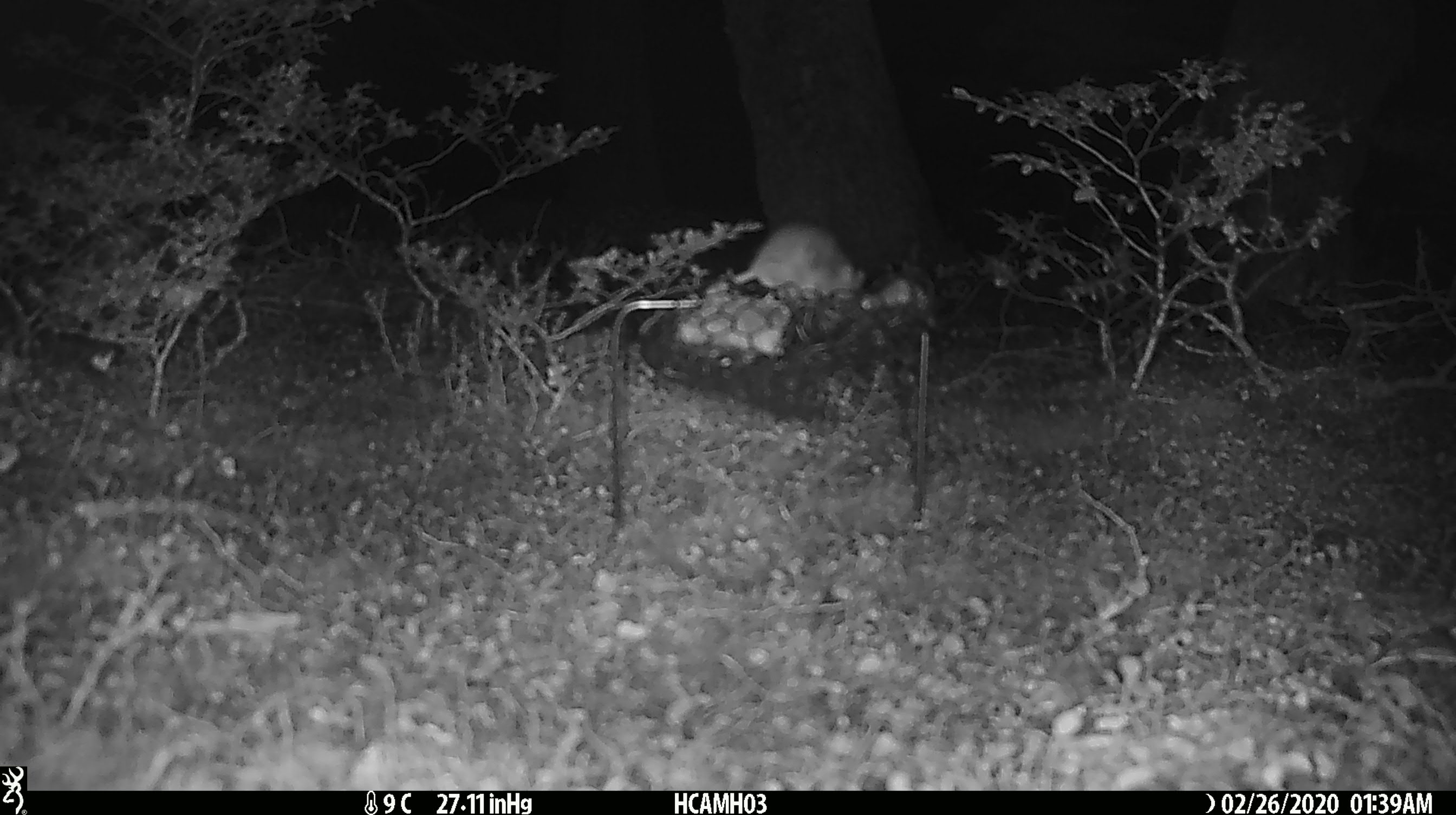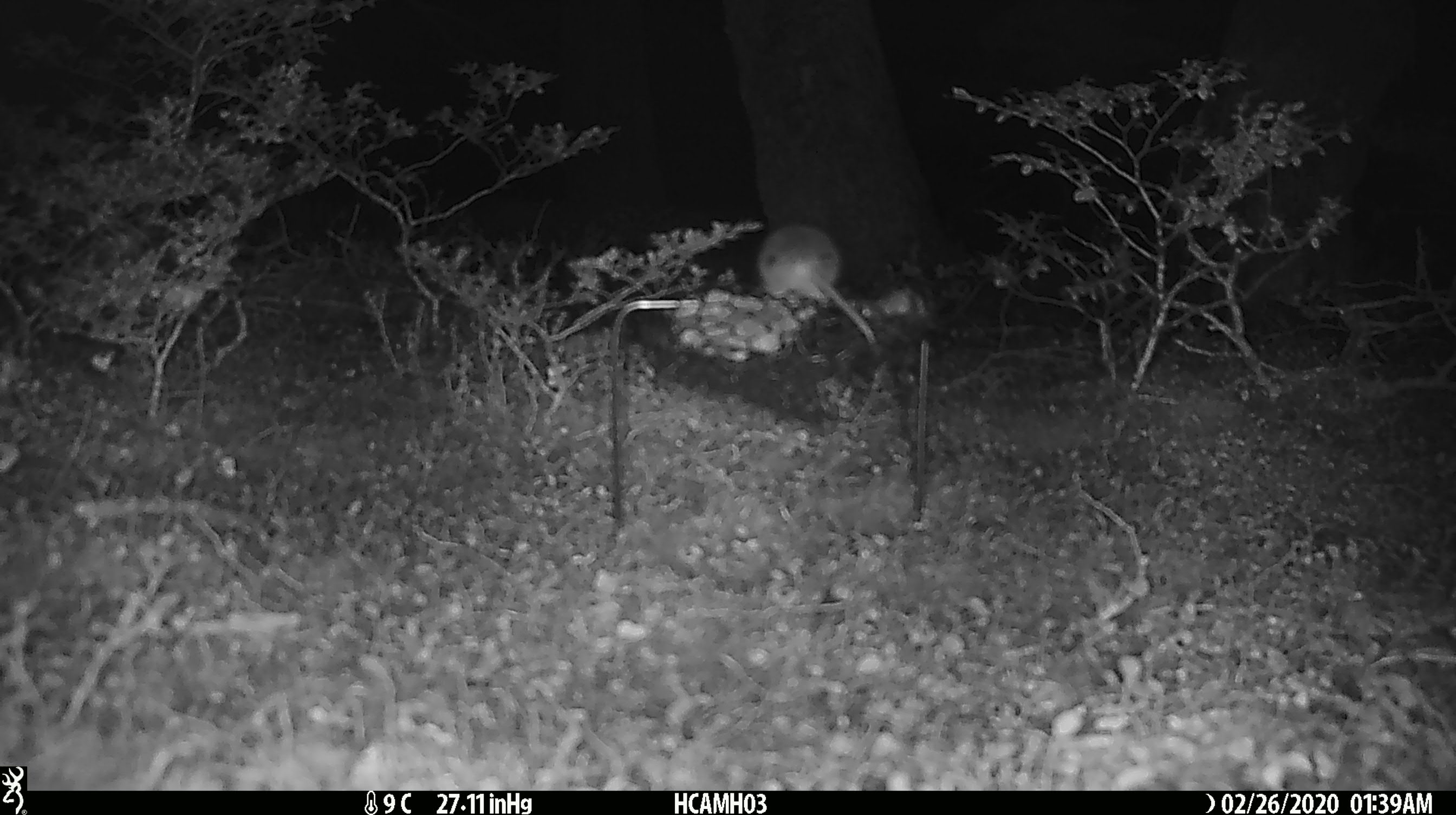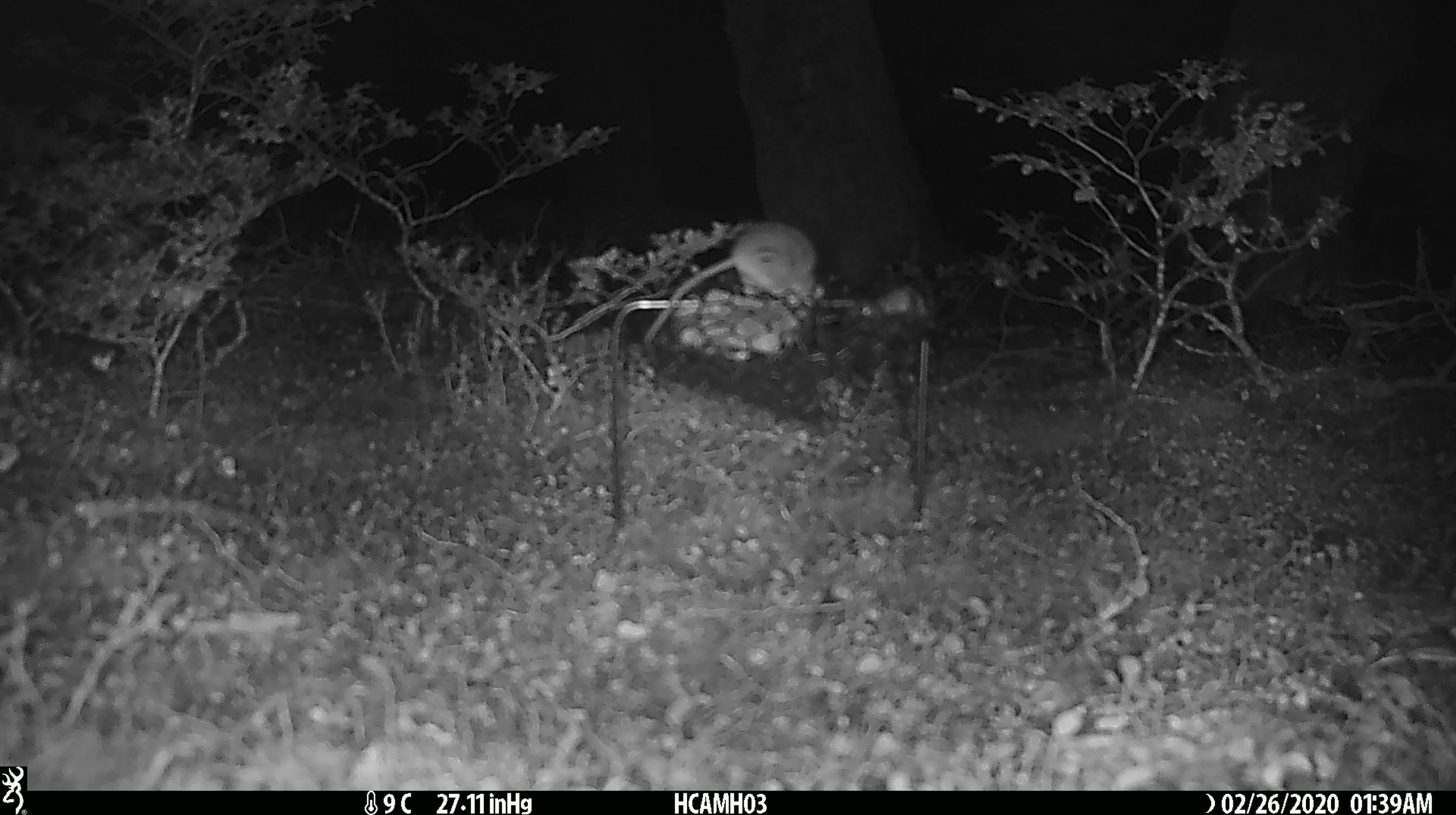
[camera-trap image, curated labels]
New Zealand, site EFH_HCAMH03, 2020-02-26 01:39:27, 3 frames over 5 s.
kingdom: Animalia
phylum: Chordata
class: Mammalia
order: Rodentia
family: Muridae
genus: Mus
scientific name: Mus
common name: mouse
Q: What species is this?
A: Mouse (Mus).